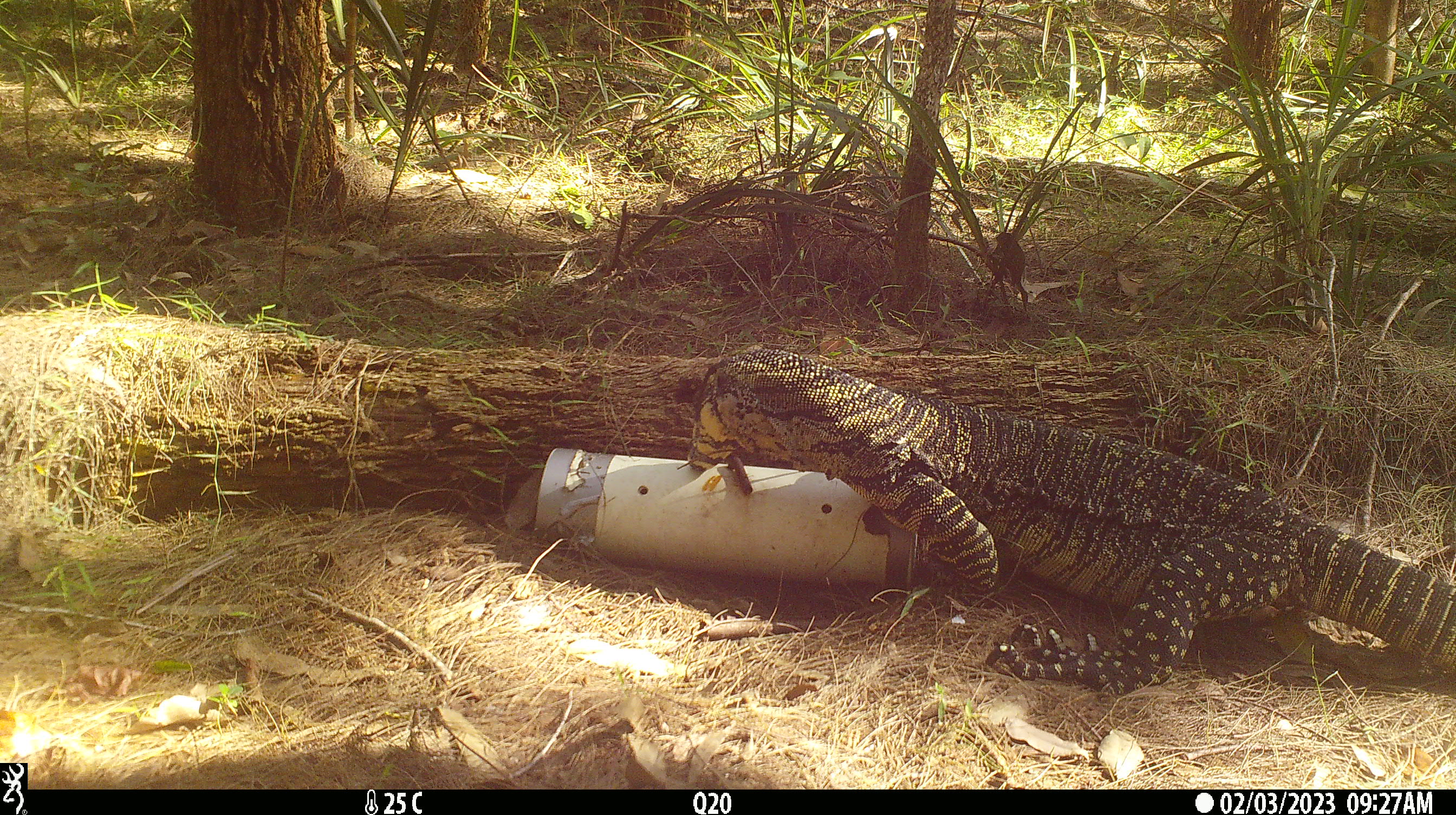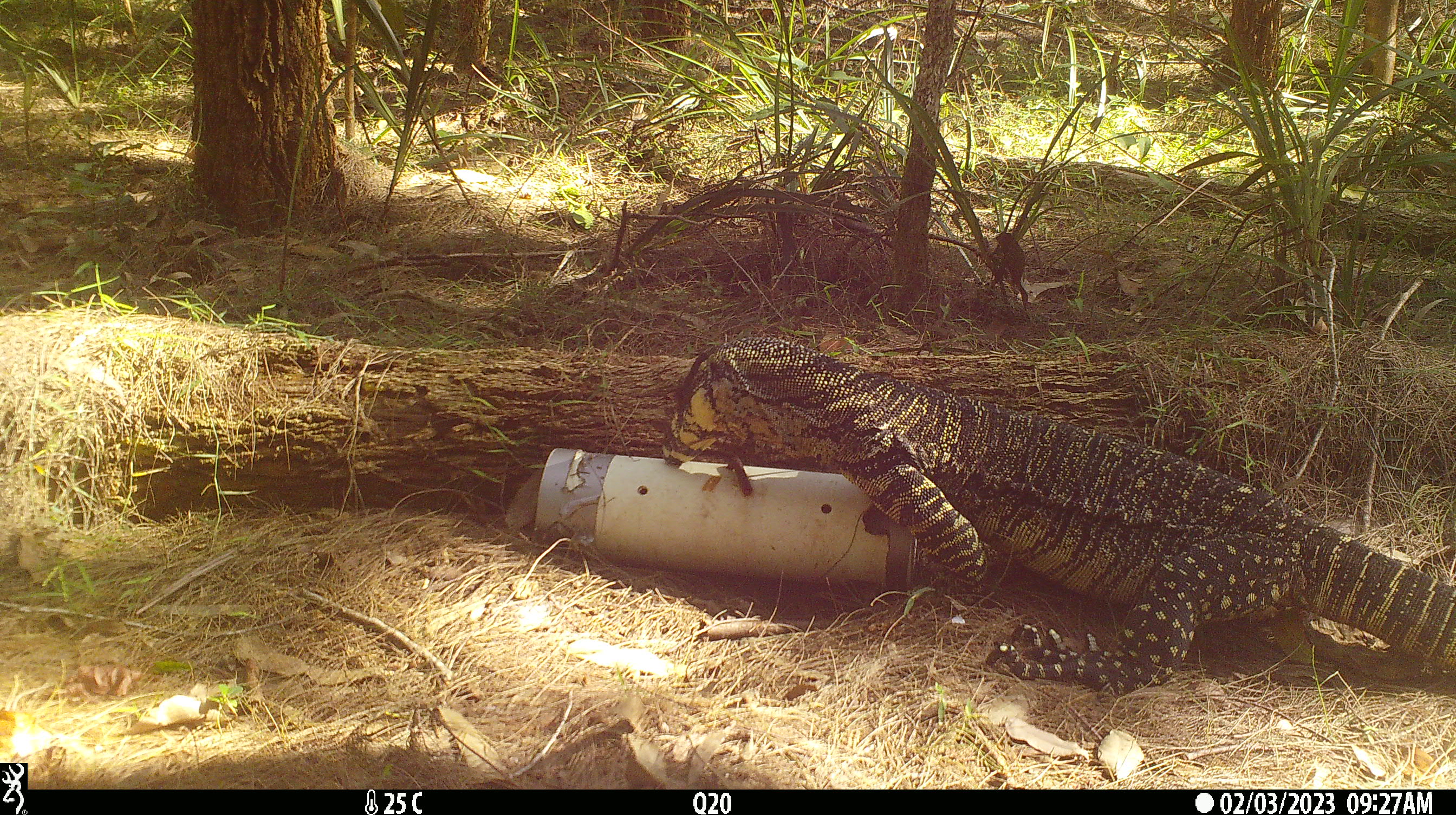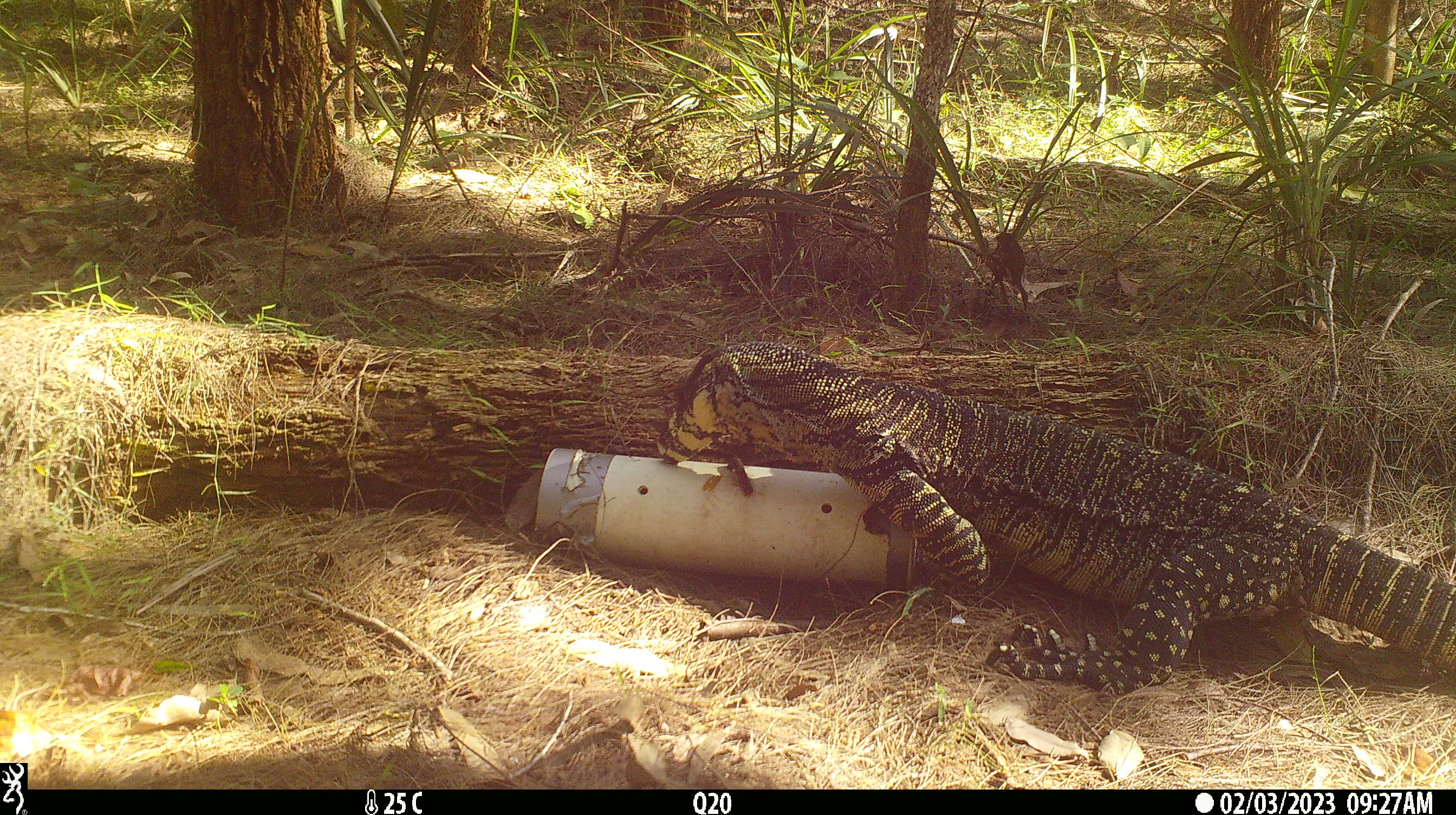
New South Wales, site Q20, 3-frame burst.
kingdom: Animalia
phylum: Chordata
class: Reptilia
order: Squamata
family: Varanidae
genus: Varanus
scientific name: Varanus varius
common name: lace monitor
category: goanna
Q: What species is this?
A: Goanna (lace monitor) (Varanus varius).